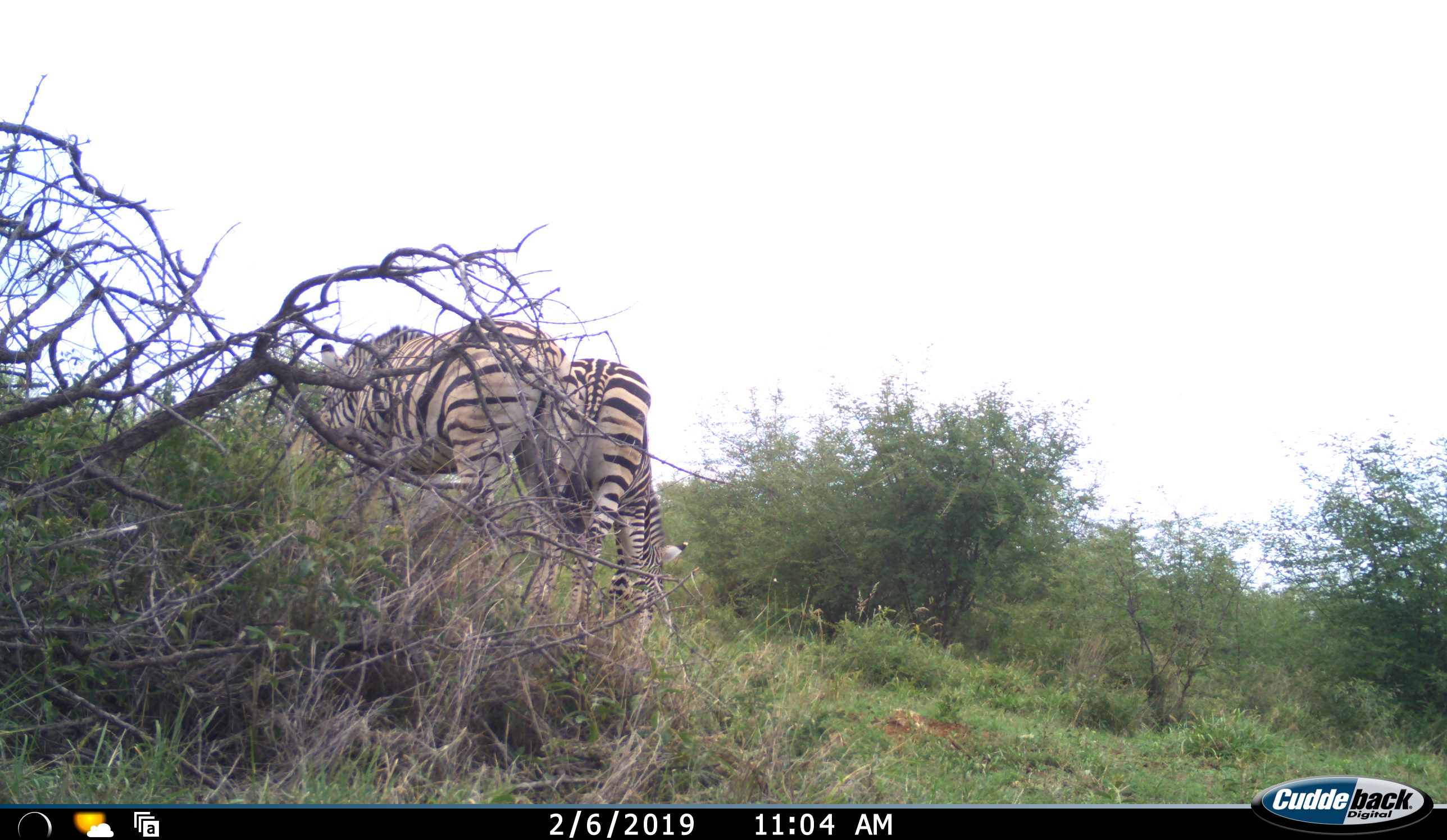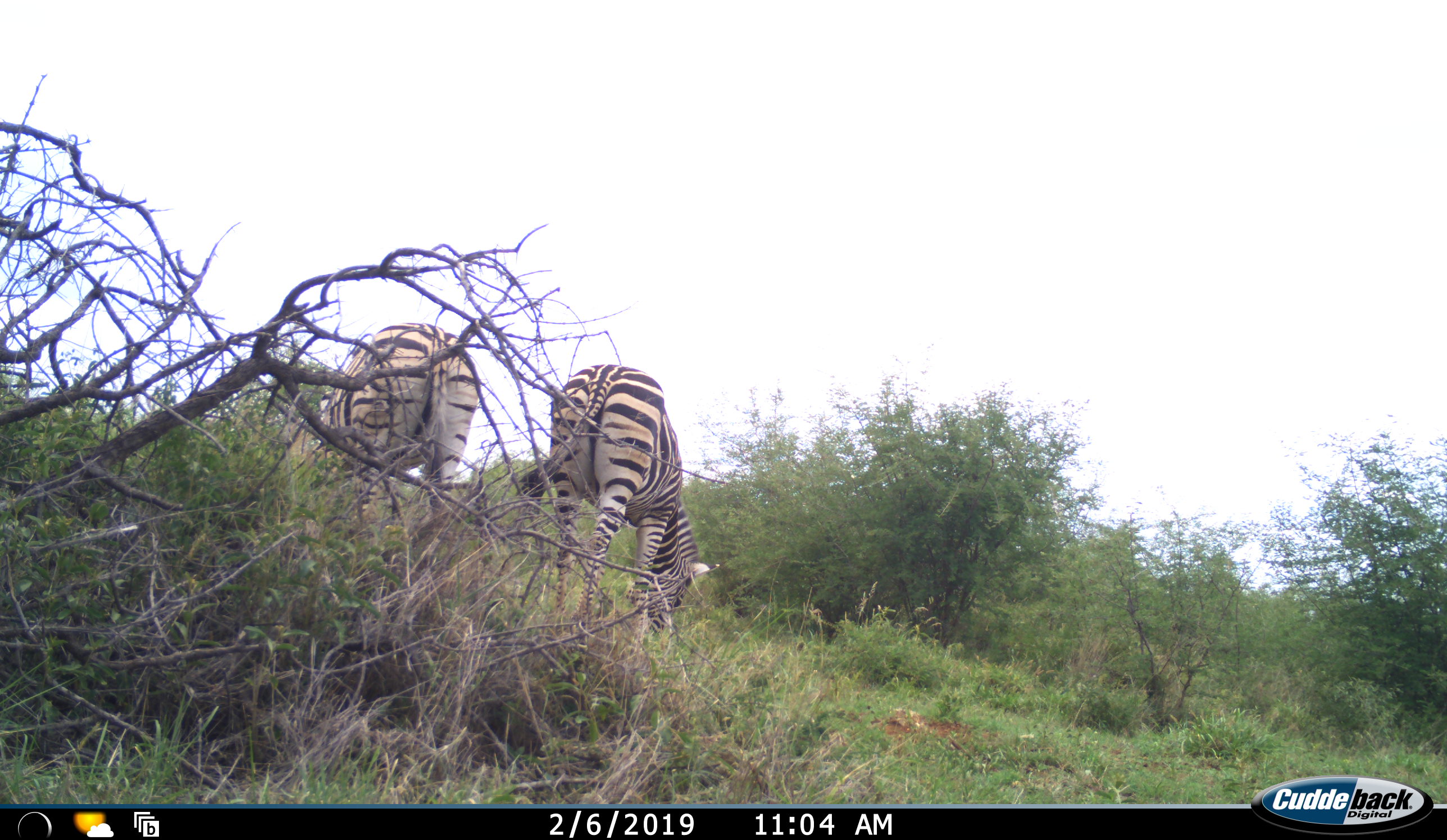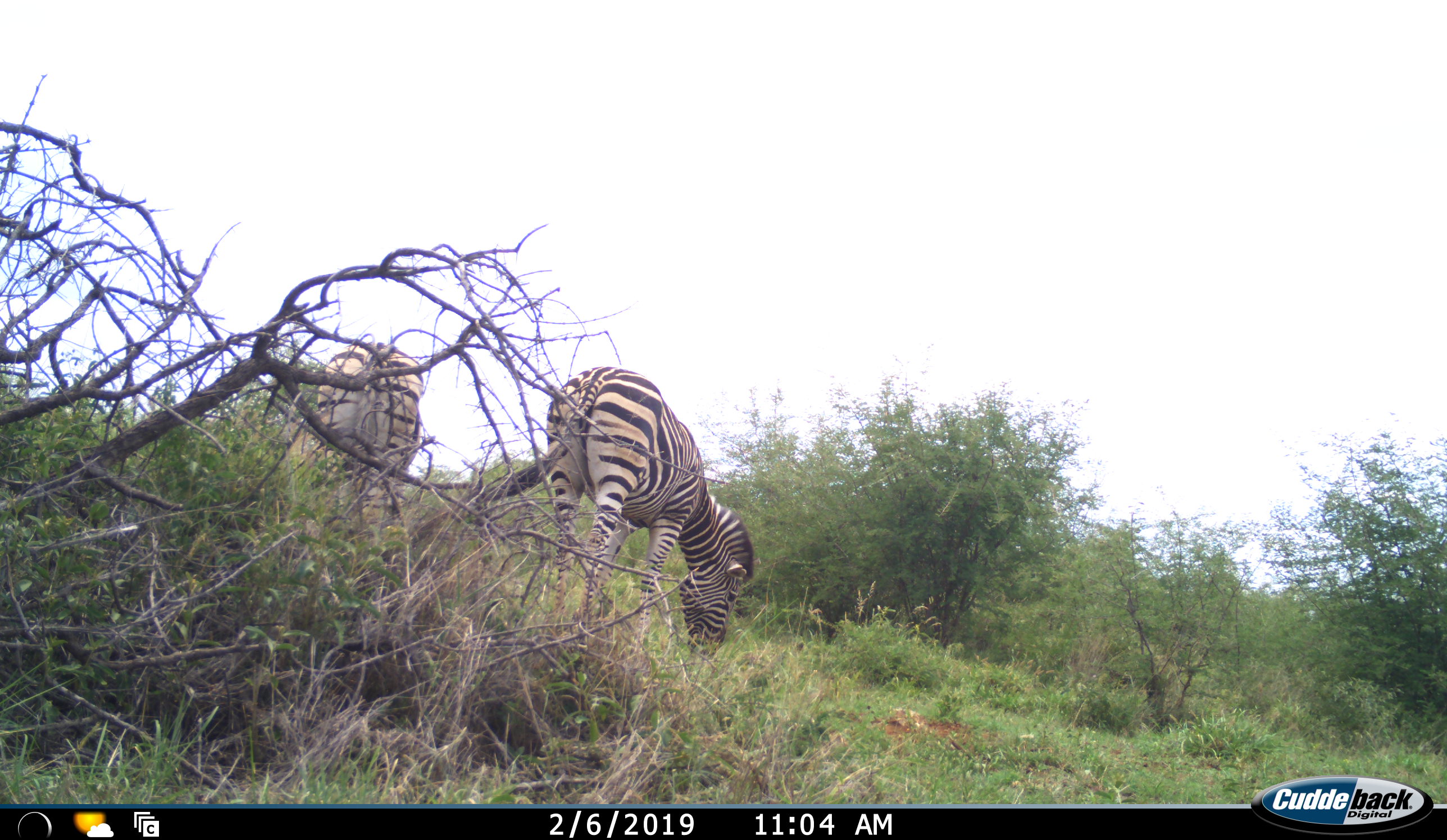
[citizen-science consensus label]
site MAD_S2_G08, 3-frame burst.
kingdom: Animalia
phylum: Chordata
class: Mammalia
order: Perissodactyla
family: Equidae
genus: Equus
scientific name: Equus quagga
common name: plains zebra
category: zebraplains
Zebraplains (plains zebra) (Equus quagga), count 2. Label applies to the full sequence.